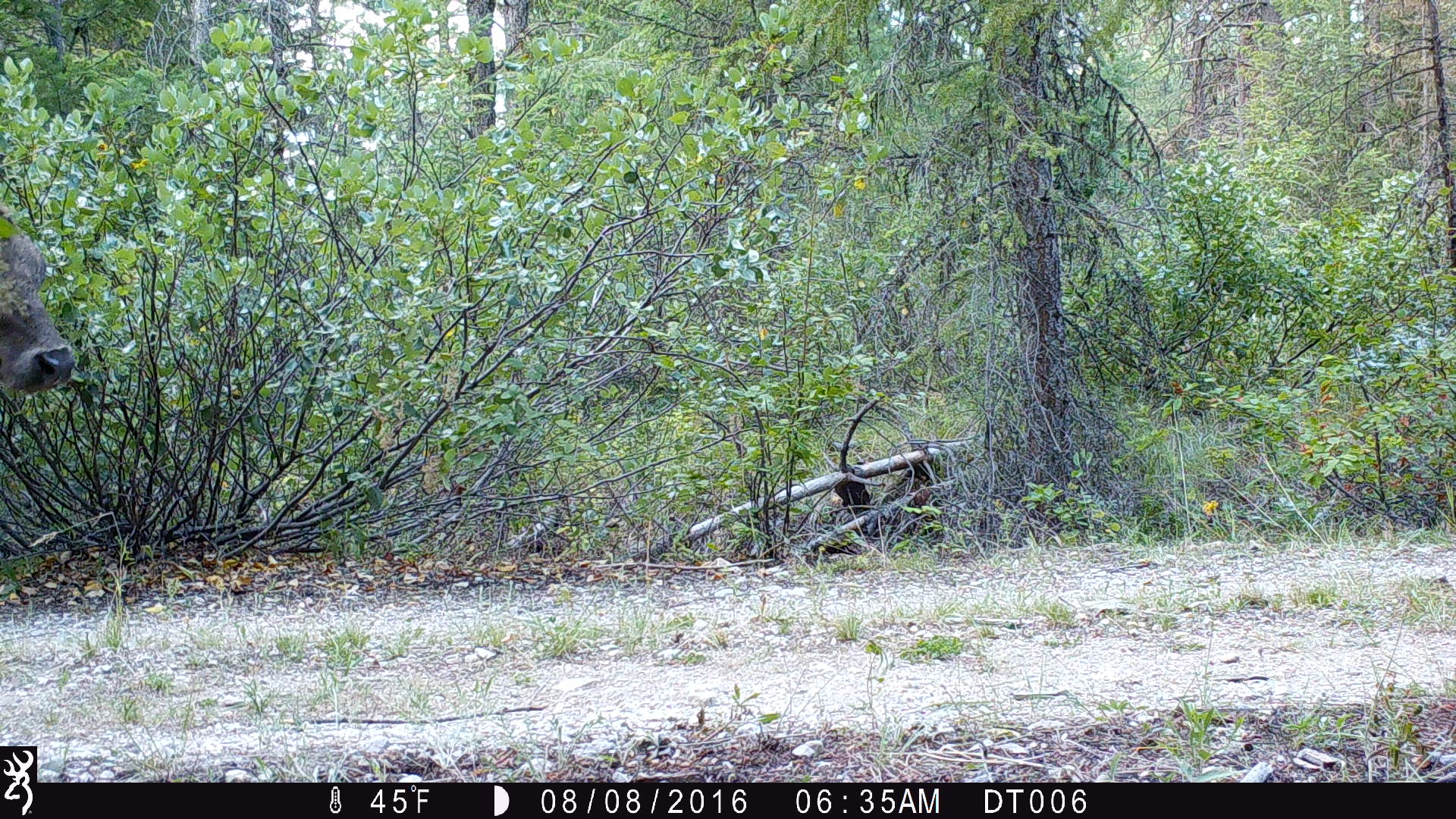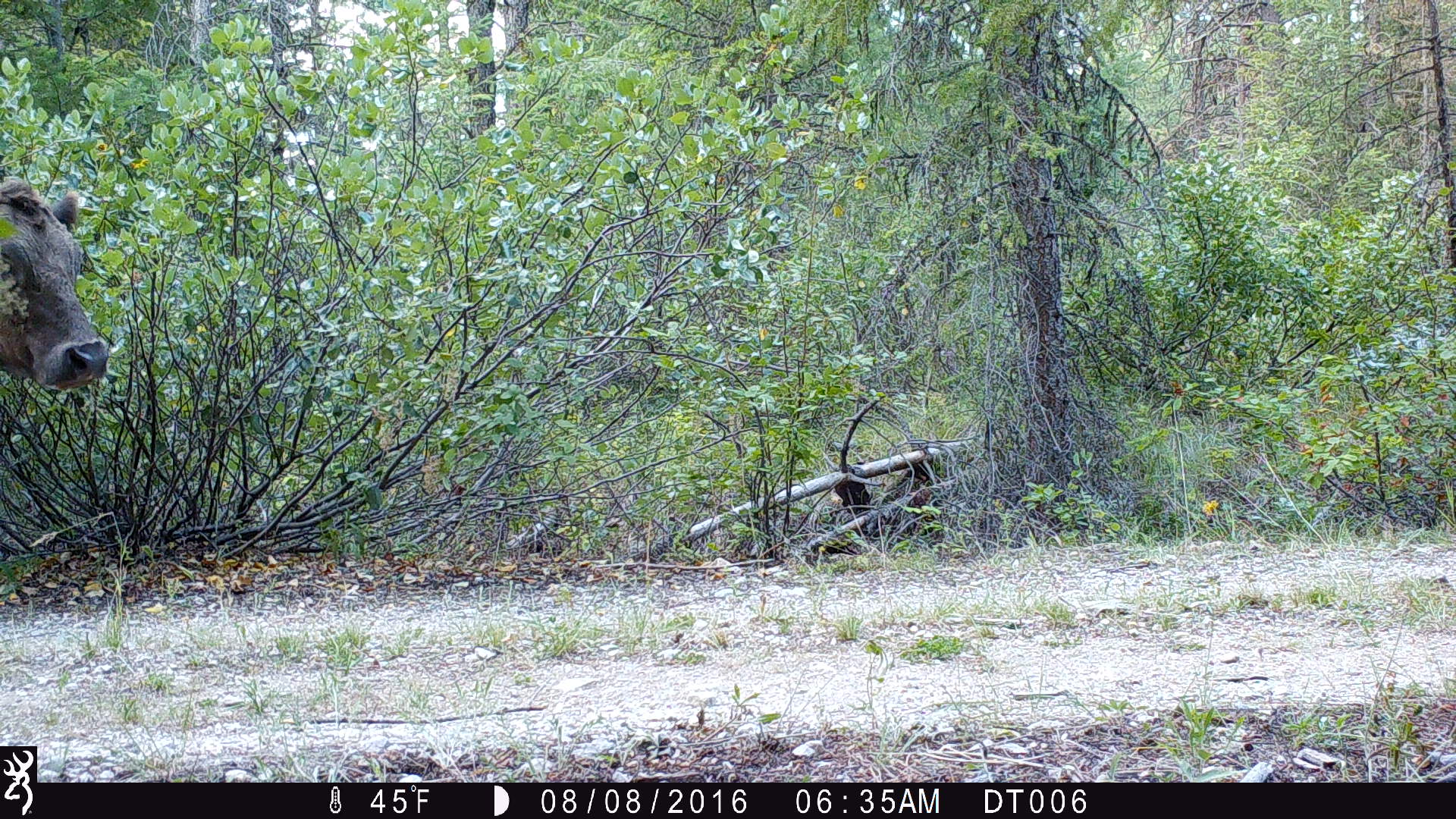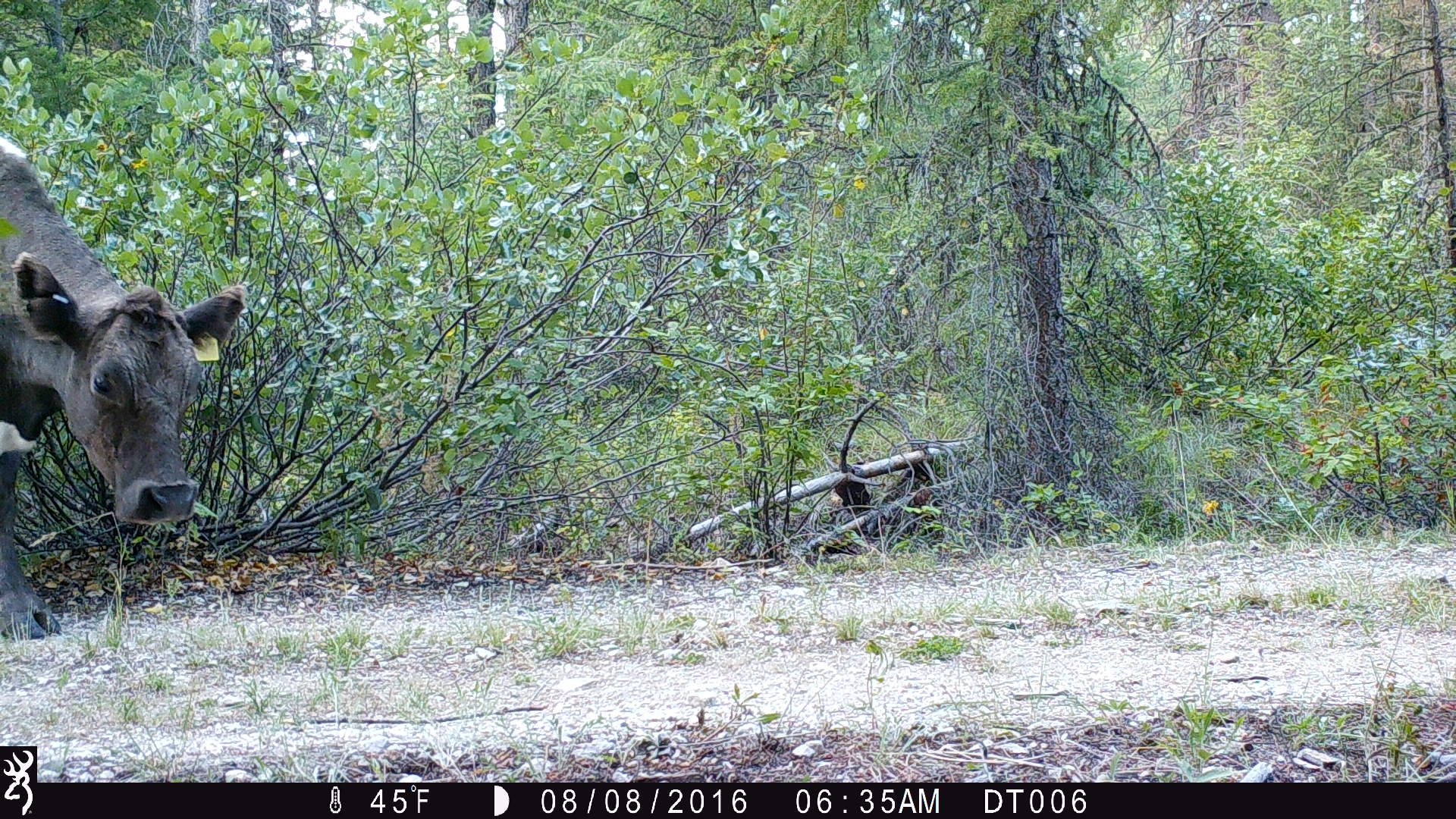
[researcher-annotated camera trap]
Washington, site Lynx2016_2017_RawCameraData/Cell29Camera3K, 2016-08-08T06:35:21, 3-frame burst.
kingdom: Animalia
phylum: Chordata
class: Mammalia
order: Artiodactyla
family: Bovidae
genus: Bos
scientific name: Bos taurus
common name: domestic cattle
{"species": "domestic cattle (Bos taurus)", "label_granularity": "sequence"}